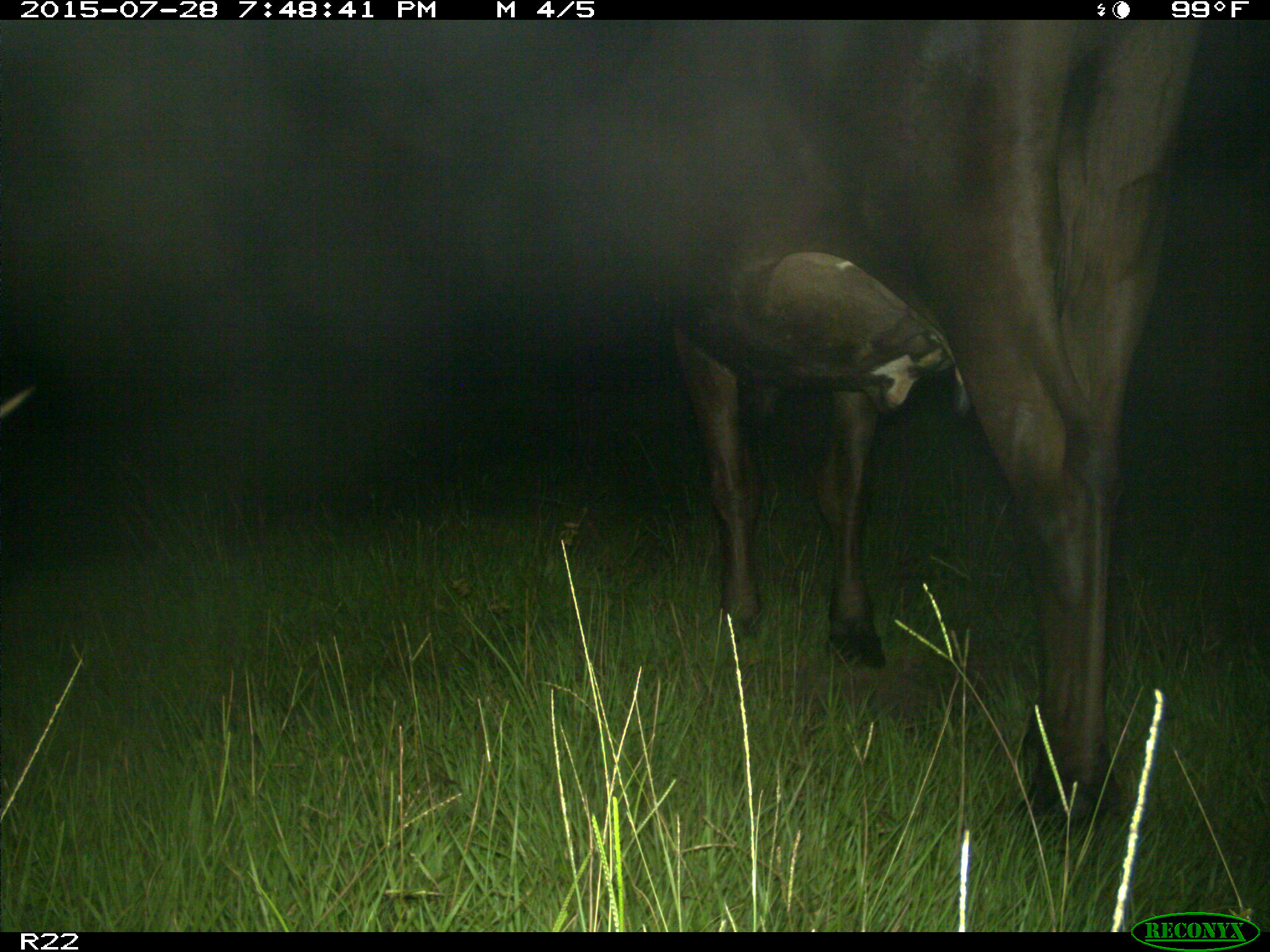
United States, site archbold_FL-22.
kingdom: Animalia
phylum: Chordata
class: Mammalia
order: Artiodactyla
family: Bovidae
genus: Bos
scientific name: Bos taurus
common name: domestic cow